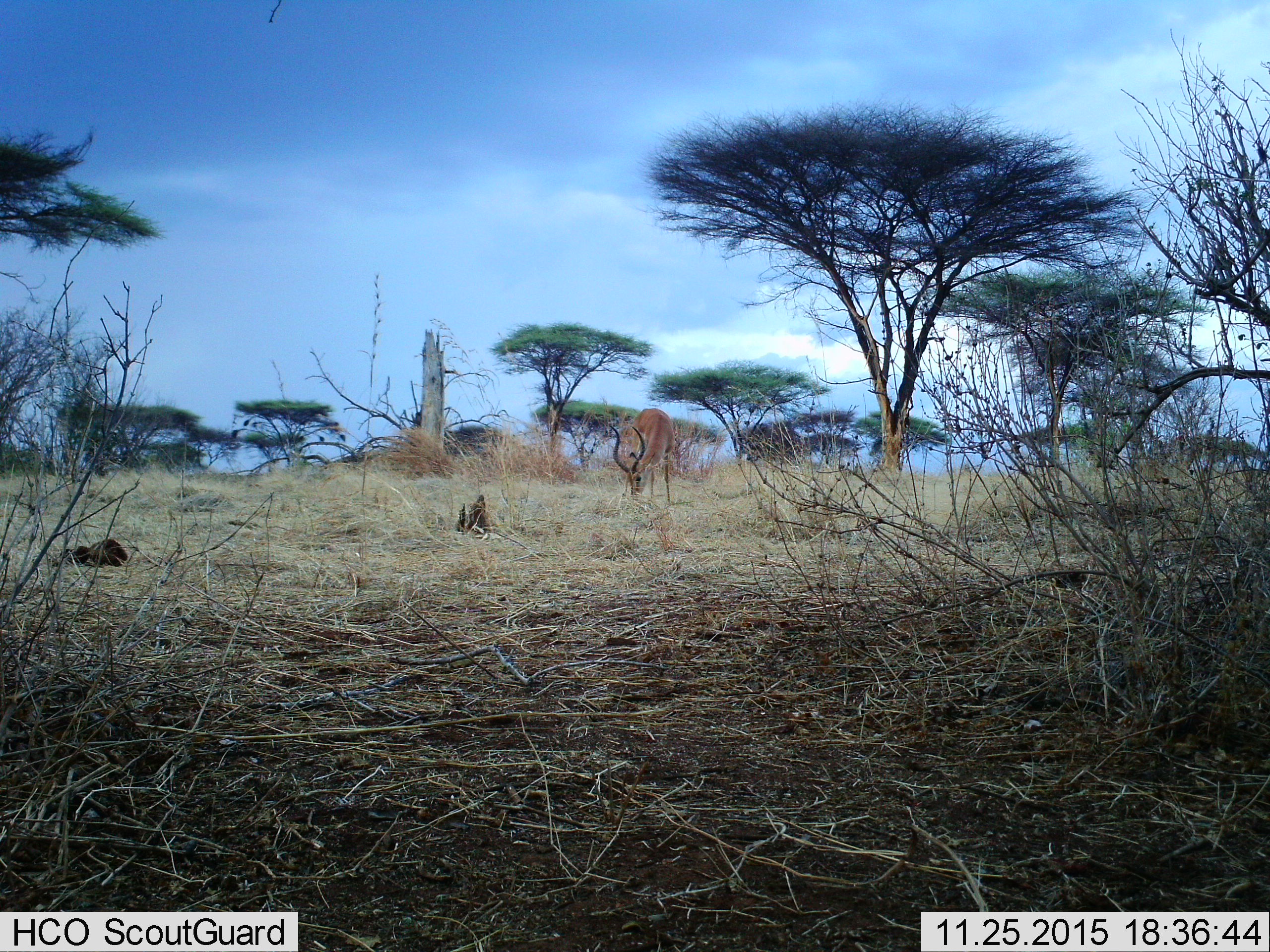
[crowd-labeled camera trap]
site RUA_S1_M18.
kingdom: Animalia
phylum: Chordata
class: Mammalia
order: Artiodactyla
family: Bovidae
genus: Aepyceros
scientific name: Aepyceros melampus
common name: impala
Impala (Aepyceros melampus), count 1. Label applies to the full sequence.